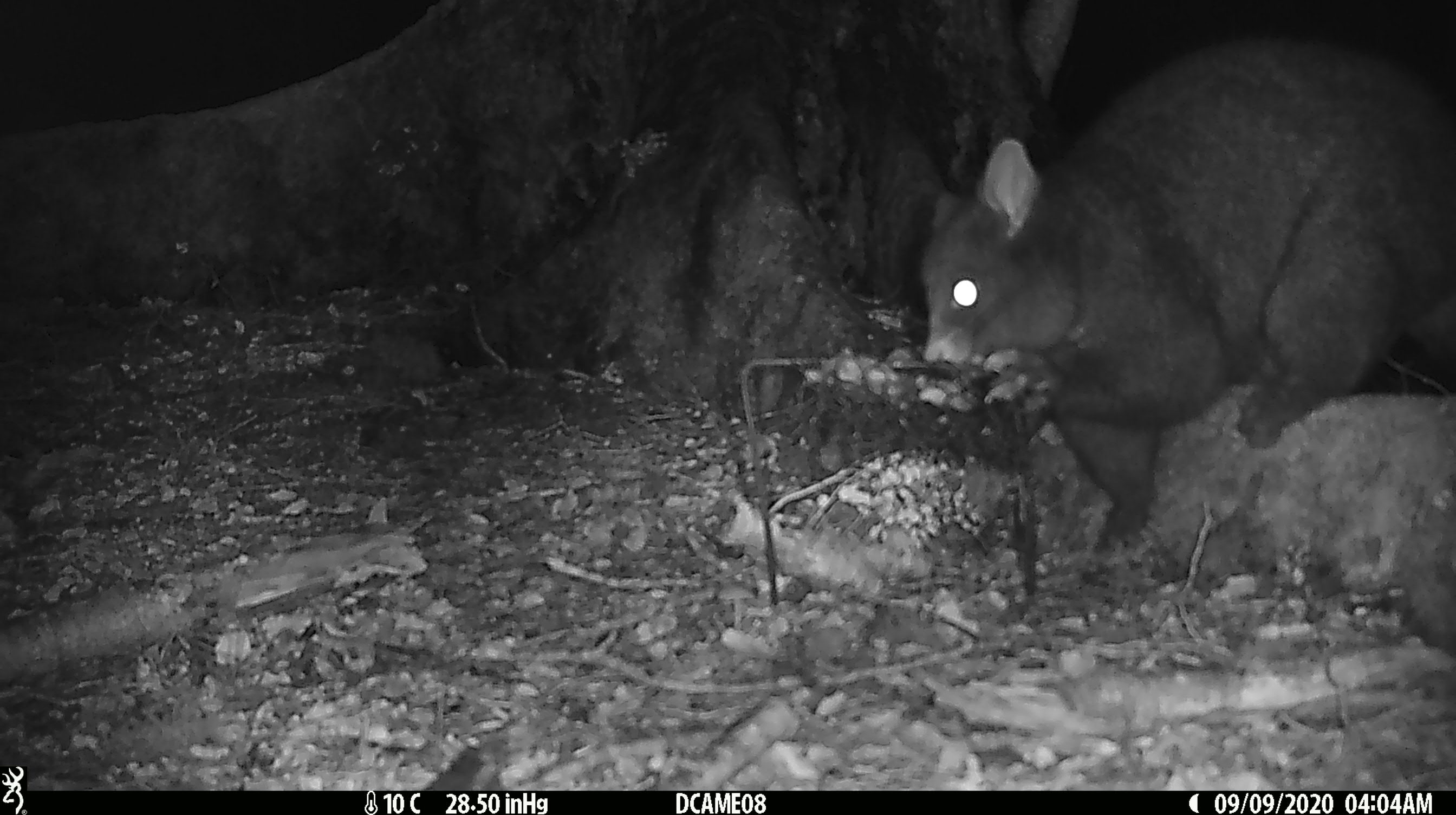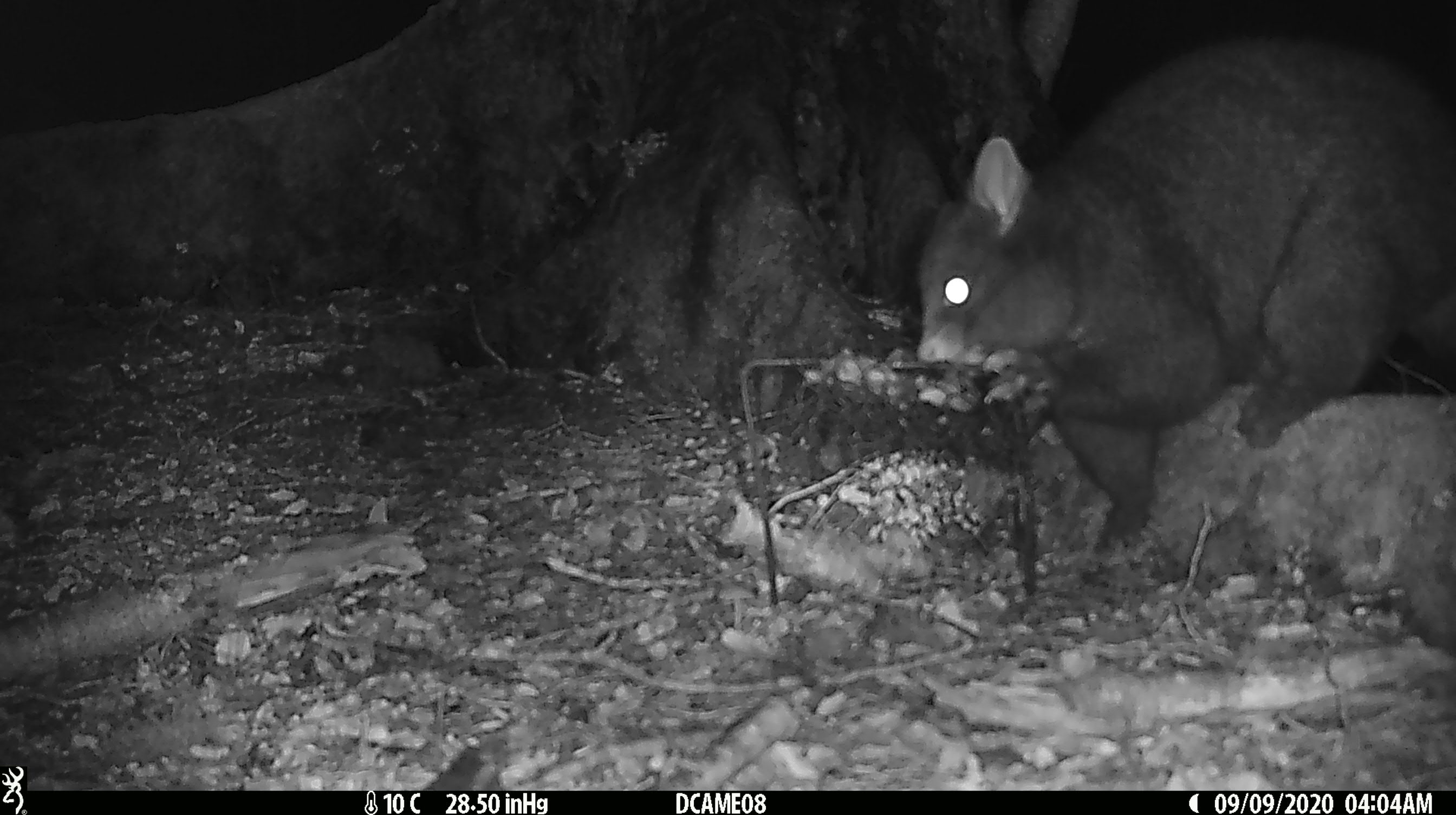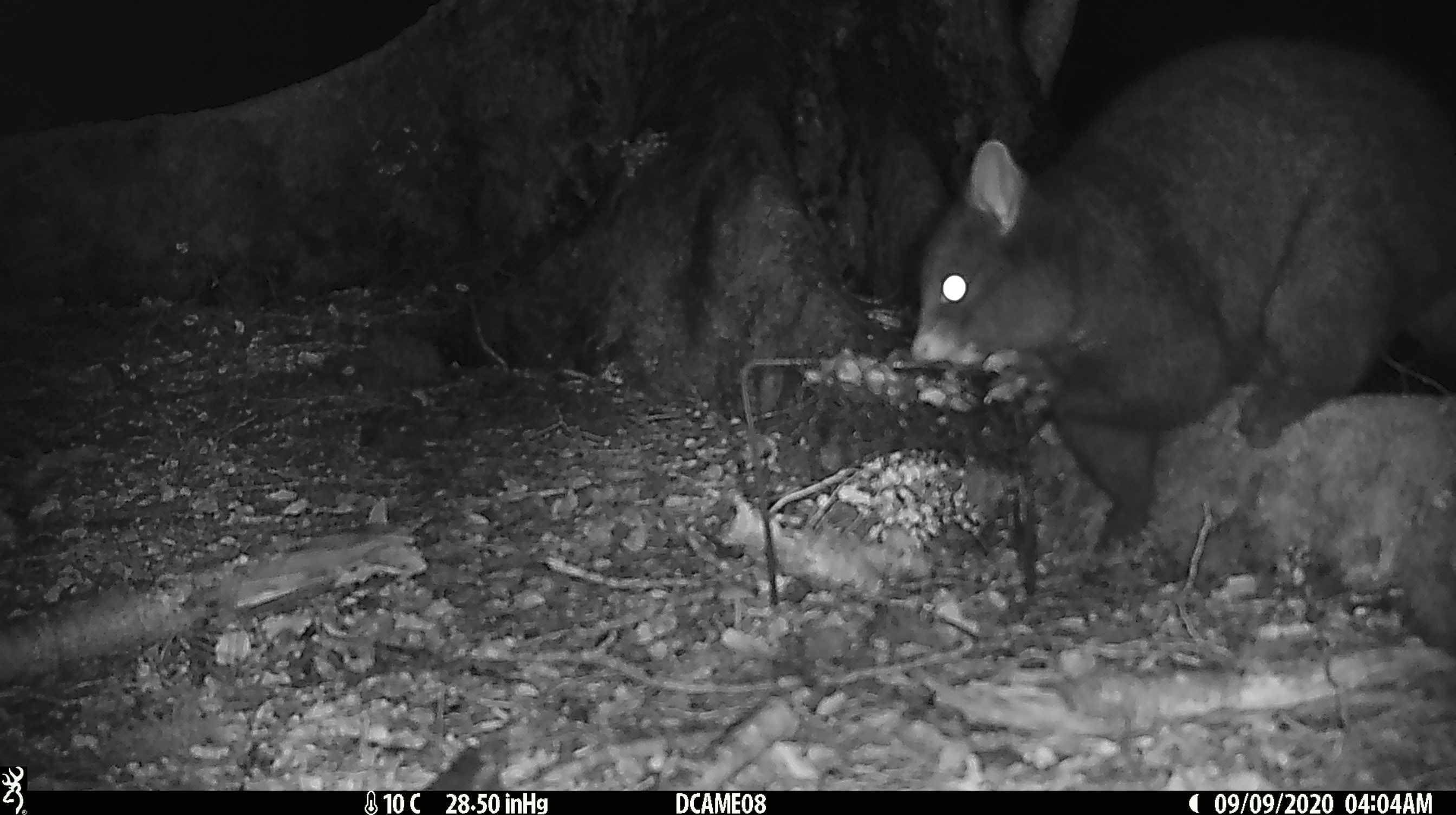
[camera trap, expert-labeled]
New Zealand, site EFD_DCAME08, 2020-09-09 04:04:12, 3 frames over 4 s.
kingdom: Animalia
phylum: Chordata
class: Mammalia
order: Diprotodontia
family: Phalangeridae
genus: Trichosurus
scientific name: Trichosurus vulpecula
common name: common brushtail possum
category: possum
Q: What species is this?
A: Possum (common brushtail possum) (Trichosurus vulpecula).